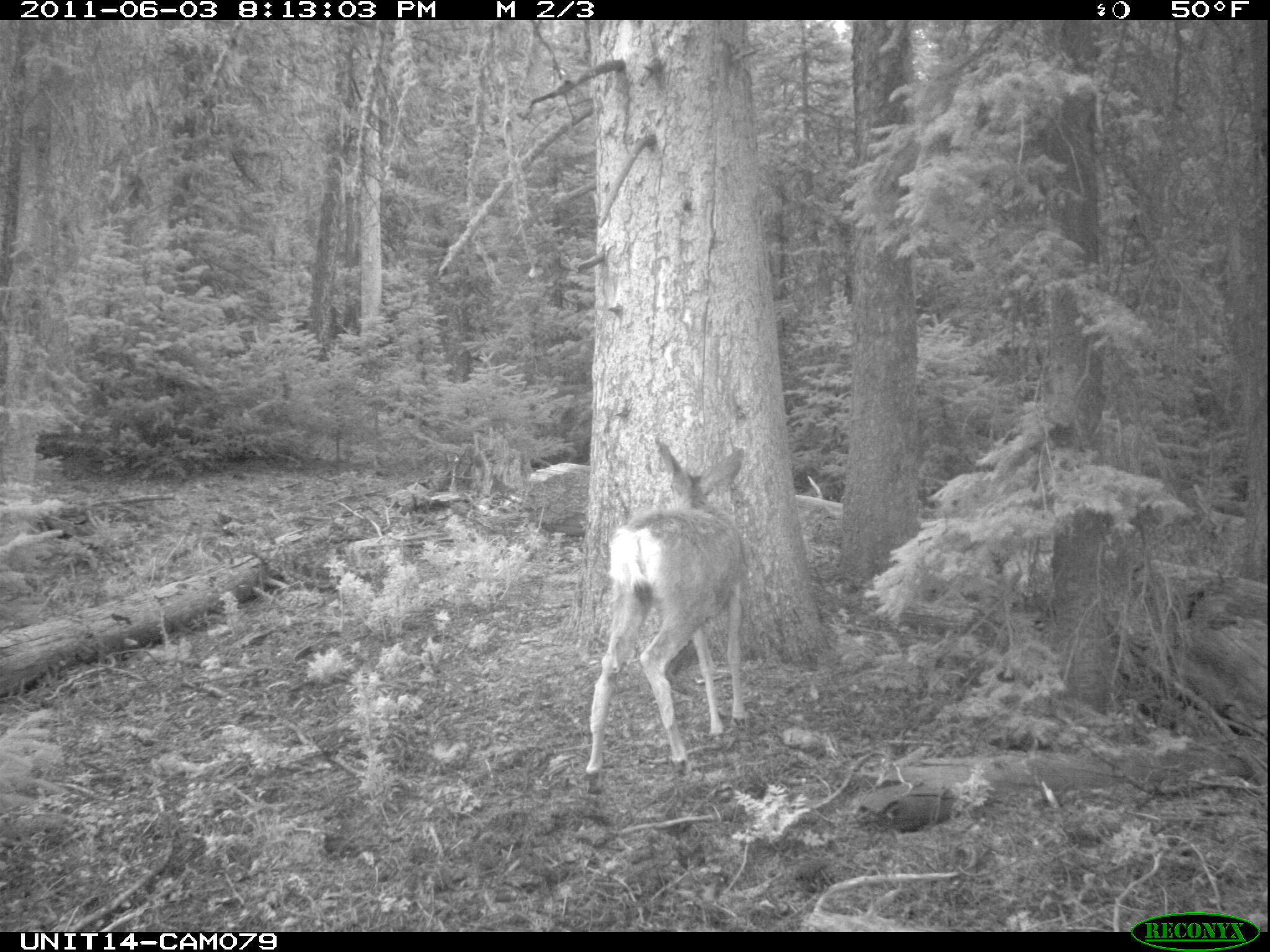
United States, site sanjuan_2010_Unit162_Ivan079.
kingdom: Animalia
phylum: Chordata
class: Mammalia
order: Artiodactyla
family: Cervidae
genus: Odocoileus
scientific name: Odocoileus hemionus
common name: mule deer